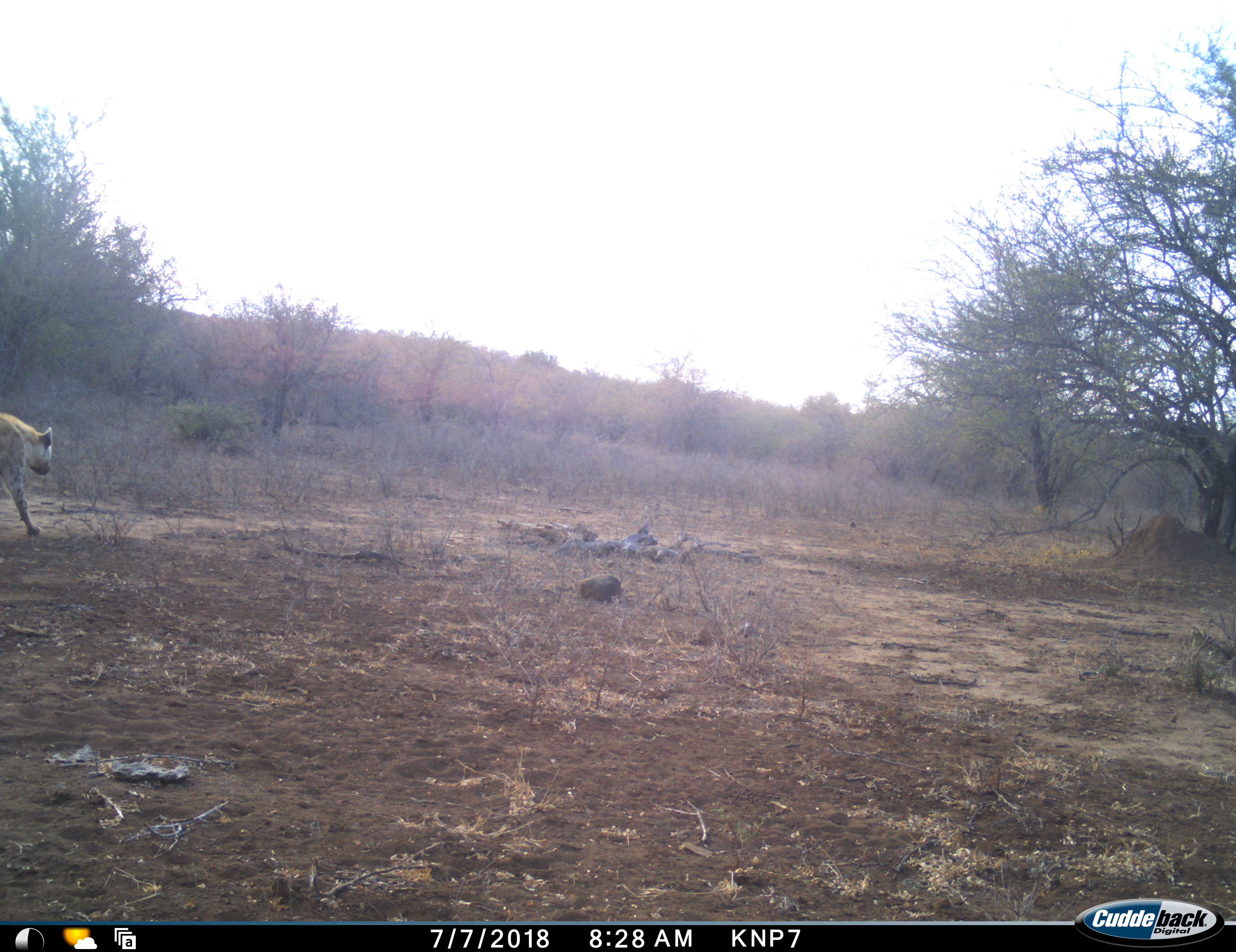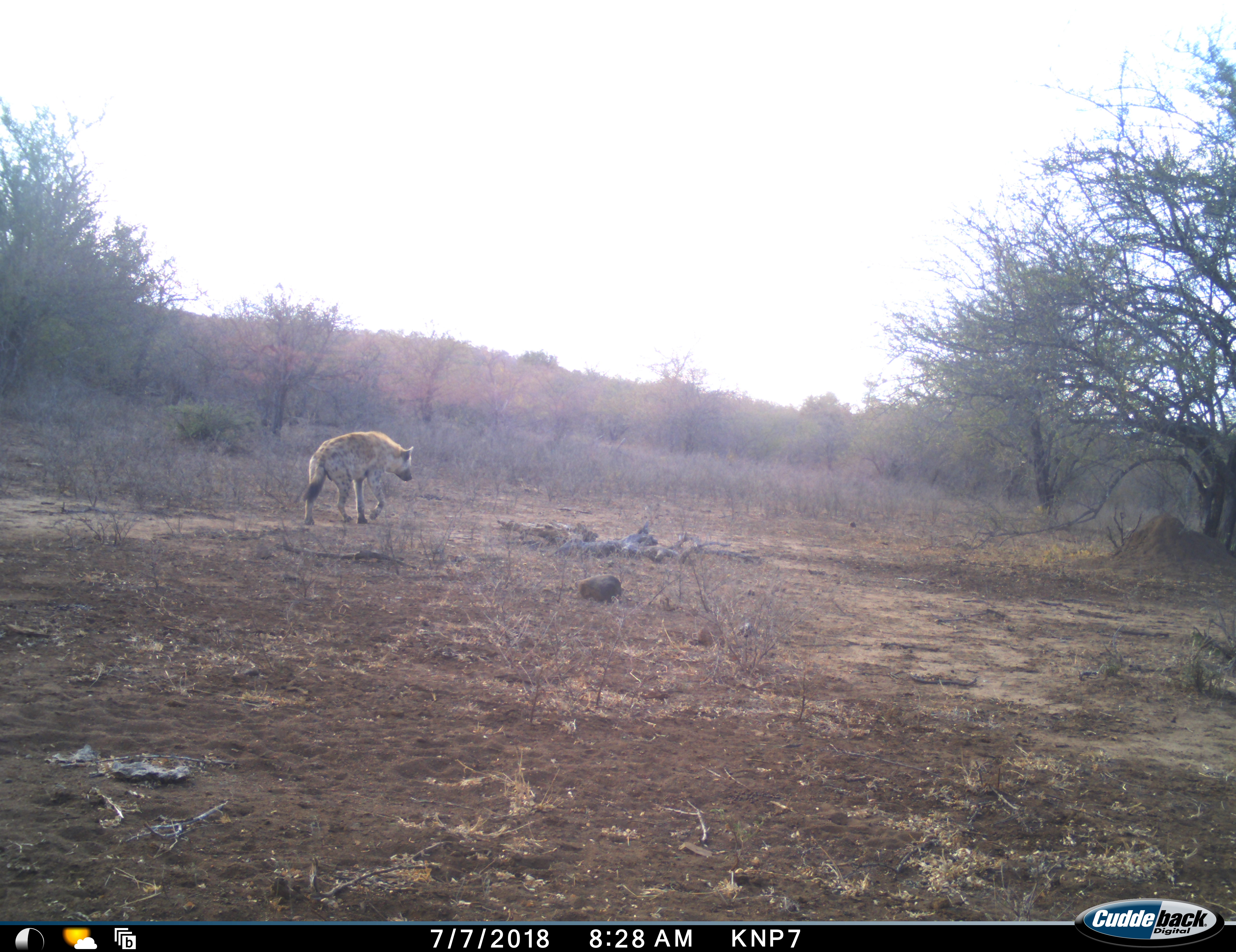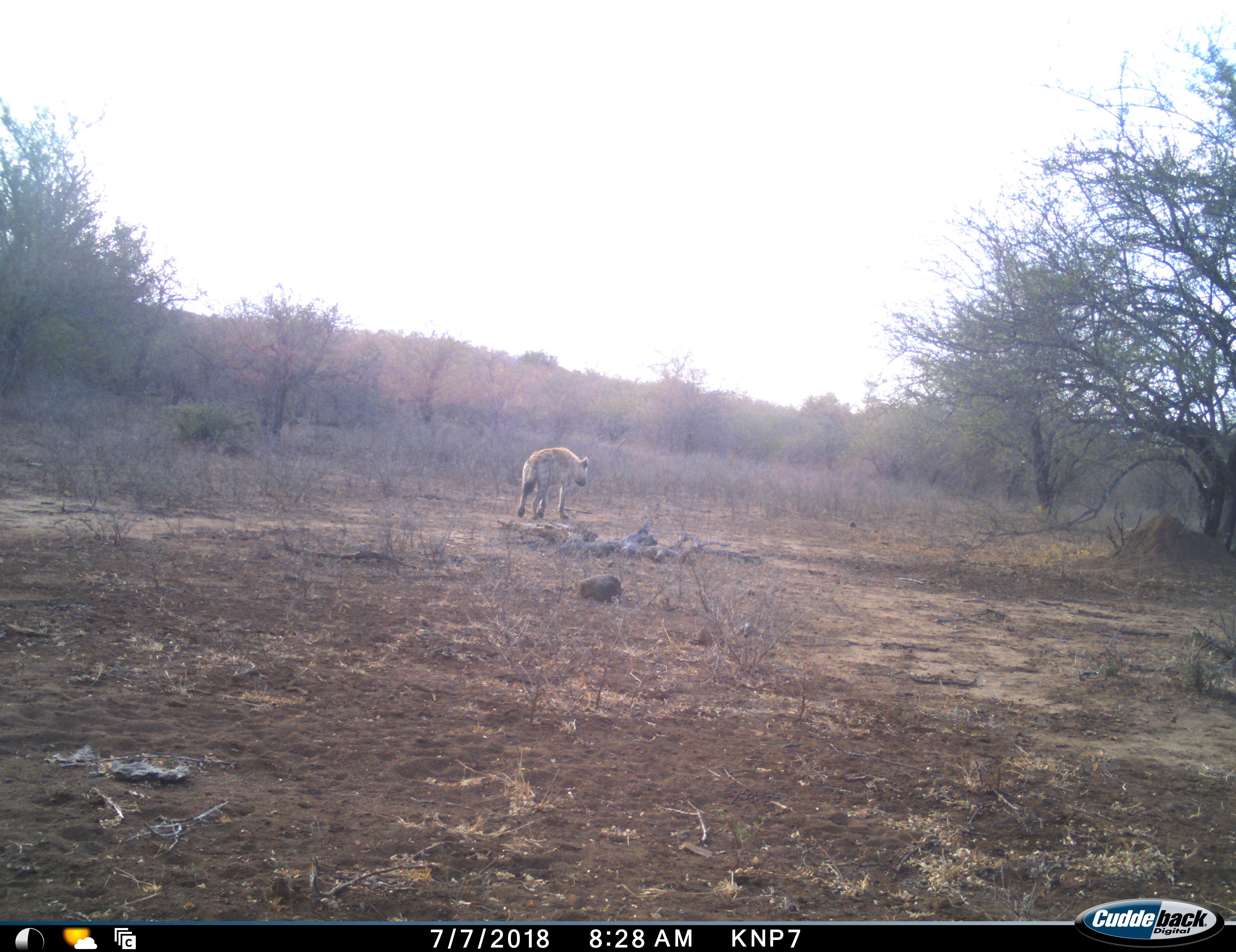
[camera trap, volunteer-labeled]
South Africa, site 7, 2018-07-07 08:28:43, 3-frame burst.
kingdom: Animalia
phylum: Chordata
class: Mammalia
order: Carnivora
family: Hyaenidae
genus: Crocuta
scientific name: Crocuta crocuta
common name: spotted hyena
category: hyenaspotted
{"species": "hyenaspotted (spotted hyena) (Crocuta crocuta)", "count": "1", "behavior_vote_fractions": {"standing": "0%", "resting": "0%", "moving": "100%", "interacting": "0%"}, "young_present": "0%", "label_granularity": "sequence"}